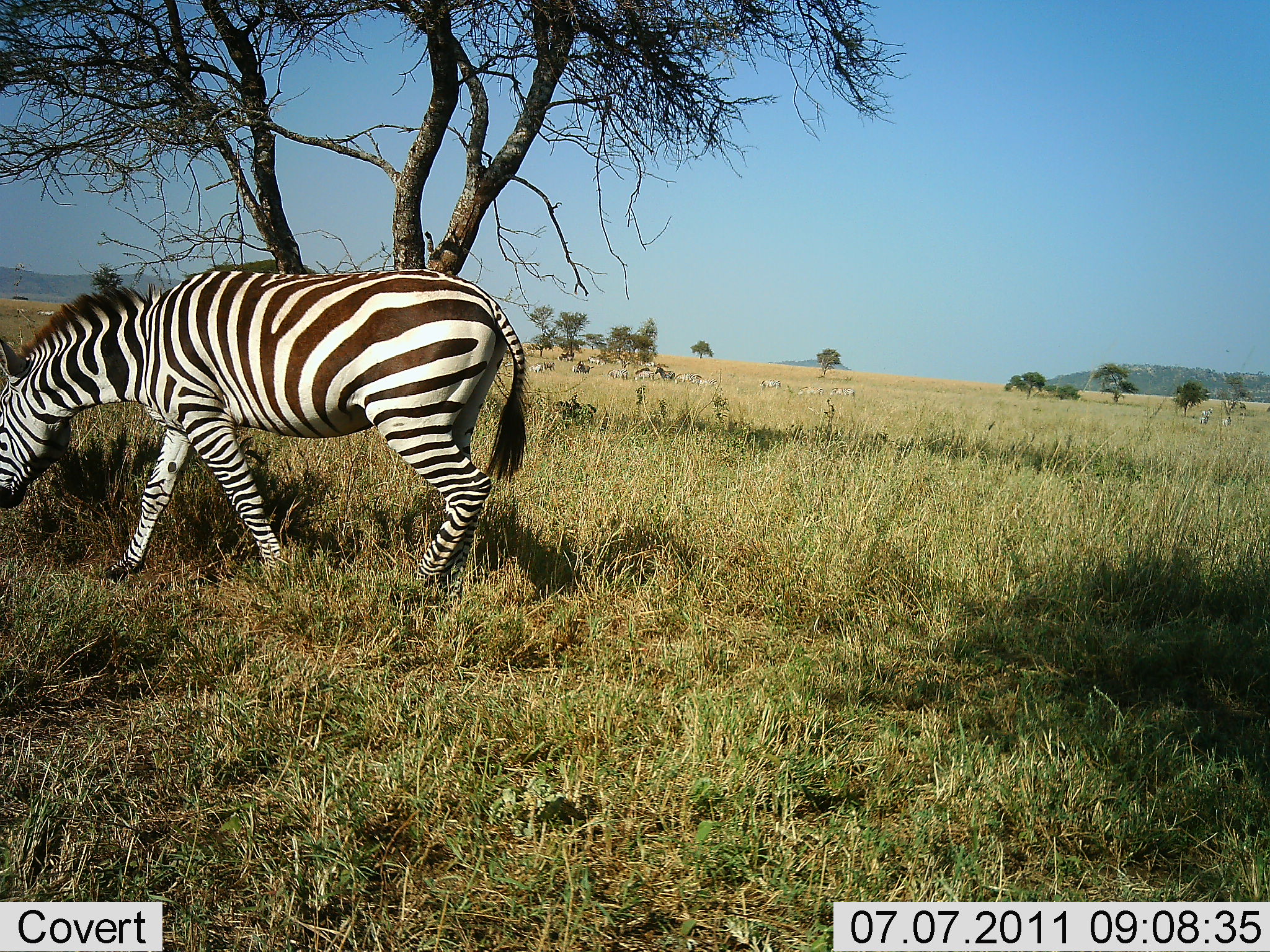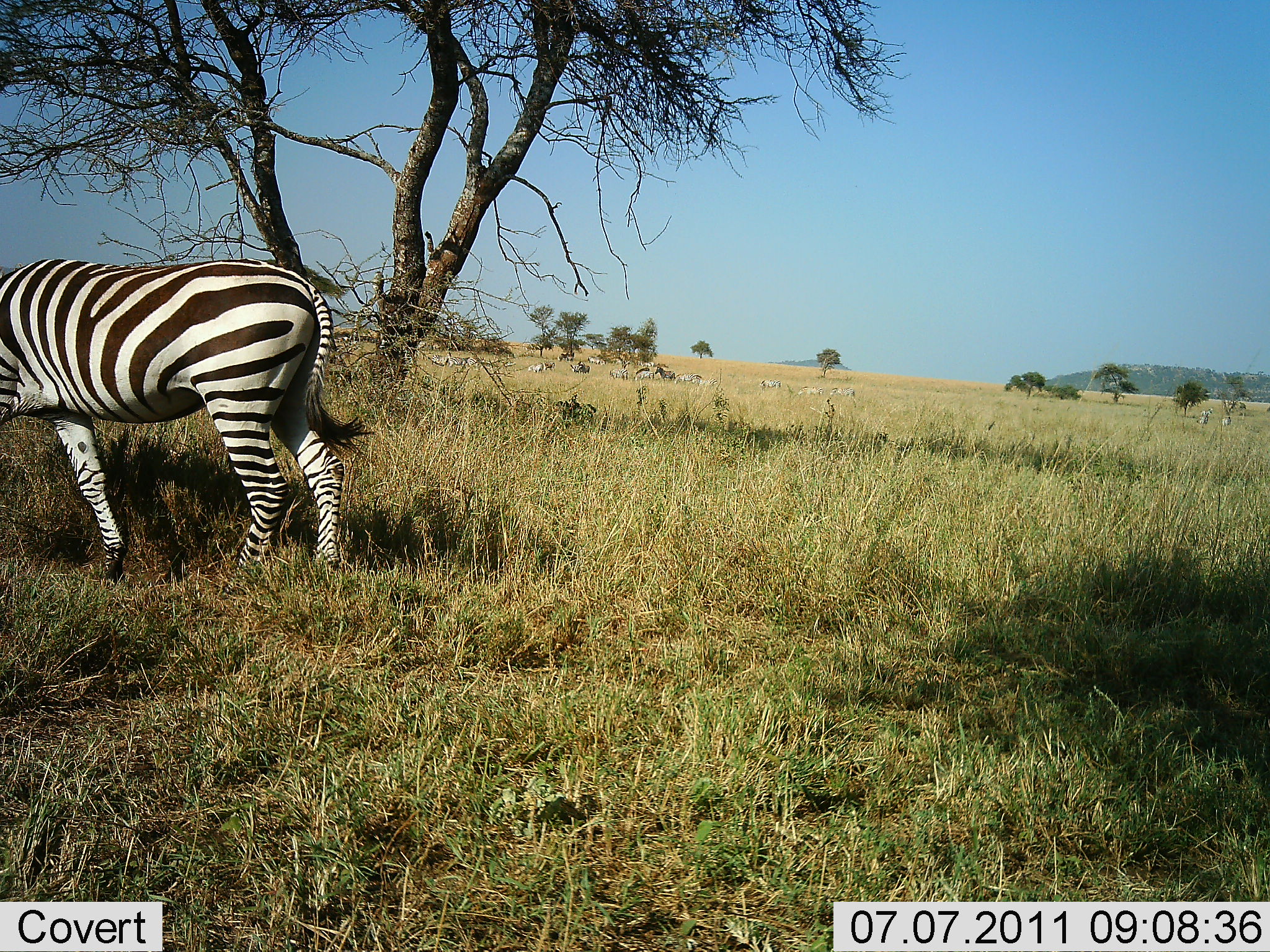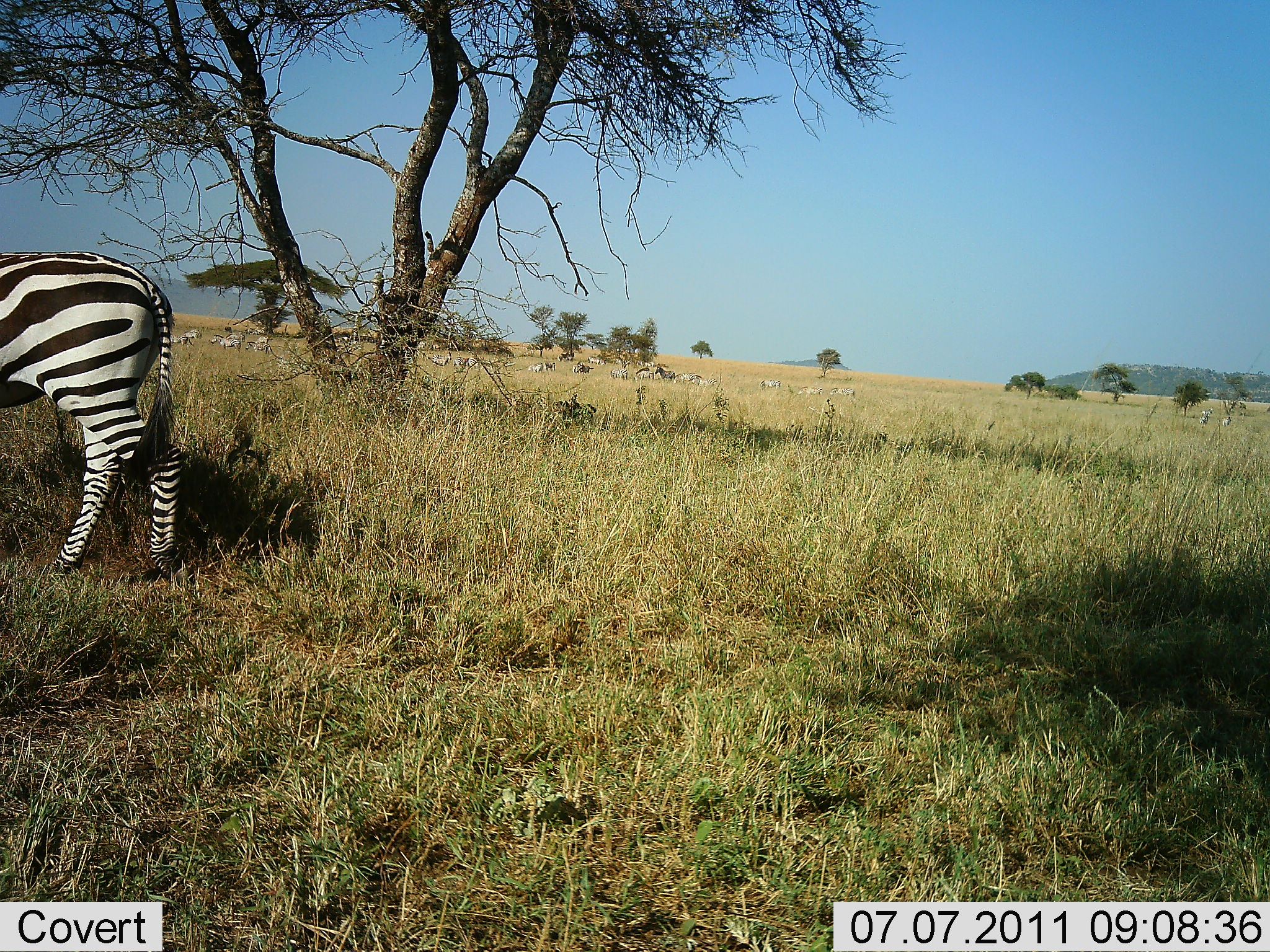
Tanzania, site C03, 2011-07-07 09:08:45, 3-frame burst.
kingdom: Animalia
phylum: Chordata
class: Mammalia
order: Perissodactyla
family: Equidae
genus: Equus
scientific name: Equus quagga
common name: plains zebra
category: zebra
Zebra (plains zebra) (Equus quagga), count 11-50. Behavior (volunteer vote fractions): standing 50%, resting 0%, moving 92%, interacting 0%. Young present (vote fraction): 0%. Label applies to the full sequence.